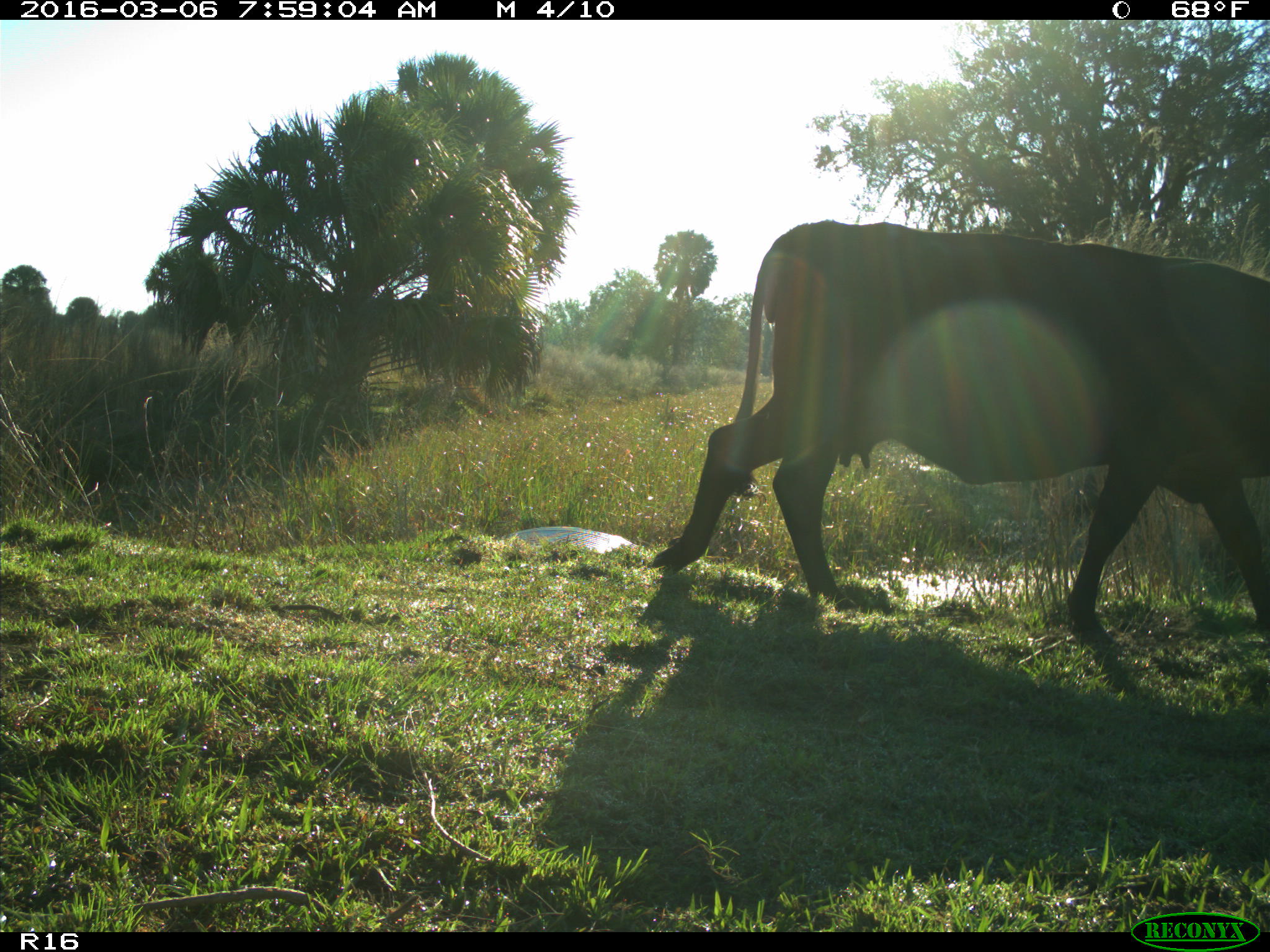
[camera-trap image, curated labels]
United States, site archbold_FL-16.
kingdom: Animalia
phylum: Chordata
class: Mammalia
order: Artiodactyla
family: Bovidae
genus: Bos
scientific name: Bos taurus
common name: domestic cow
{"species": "Bos taurus (domestic cow)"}